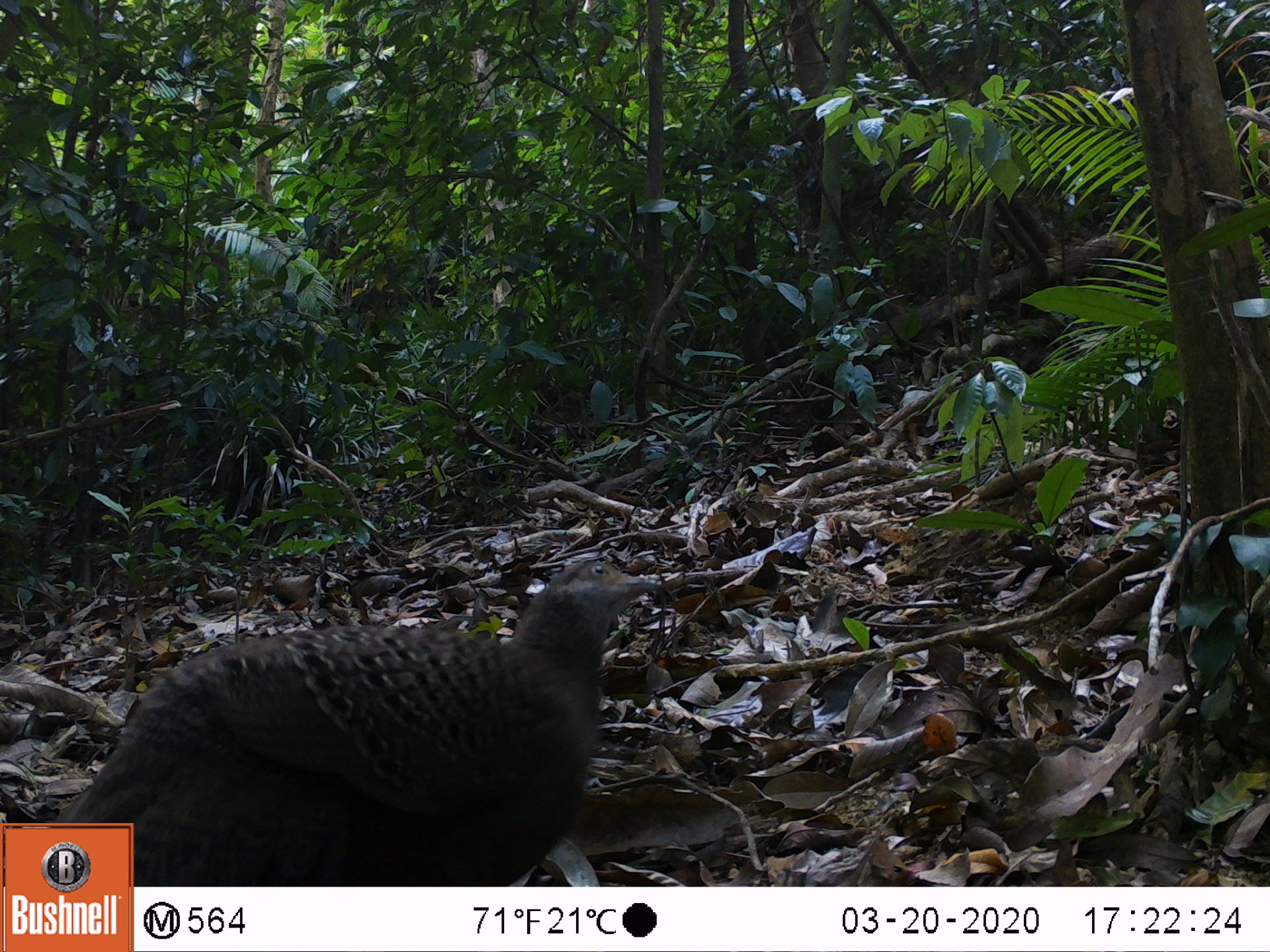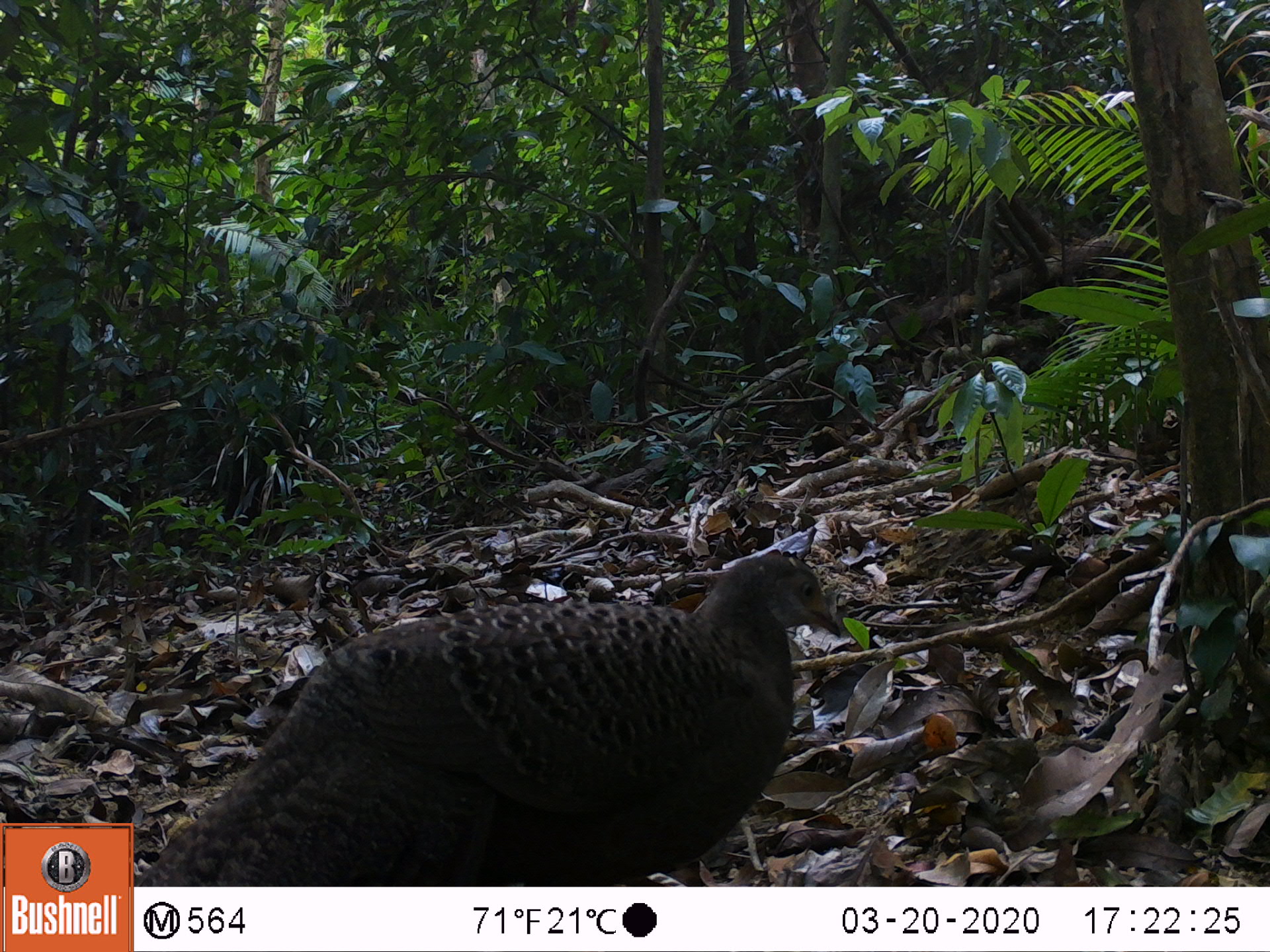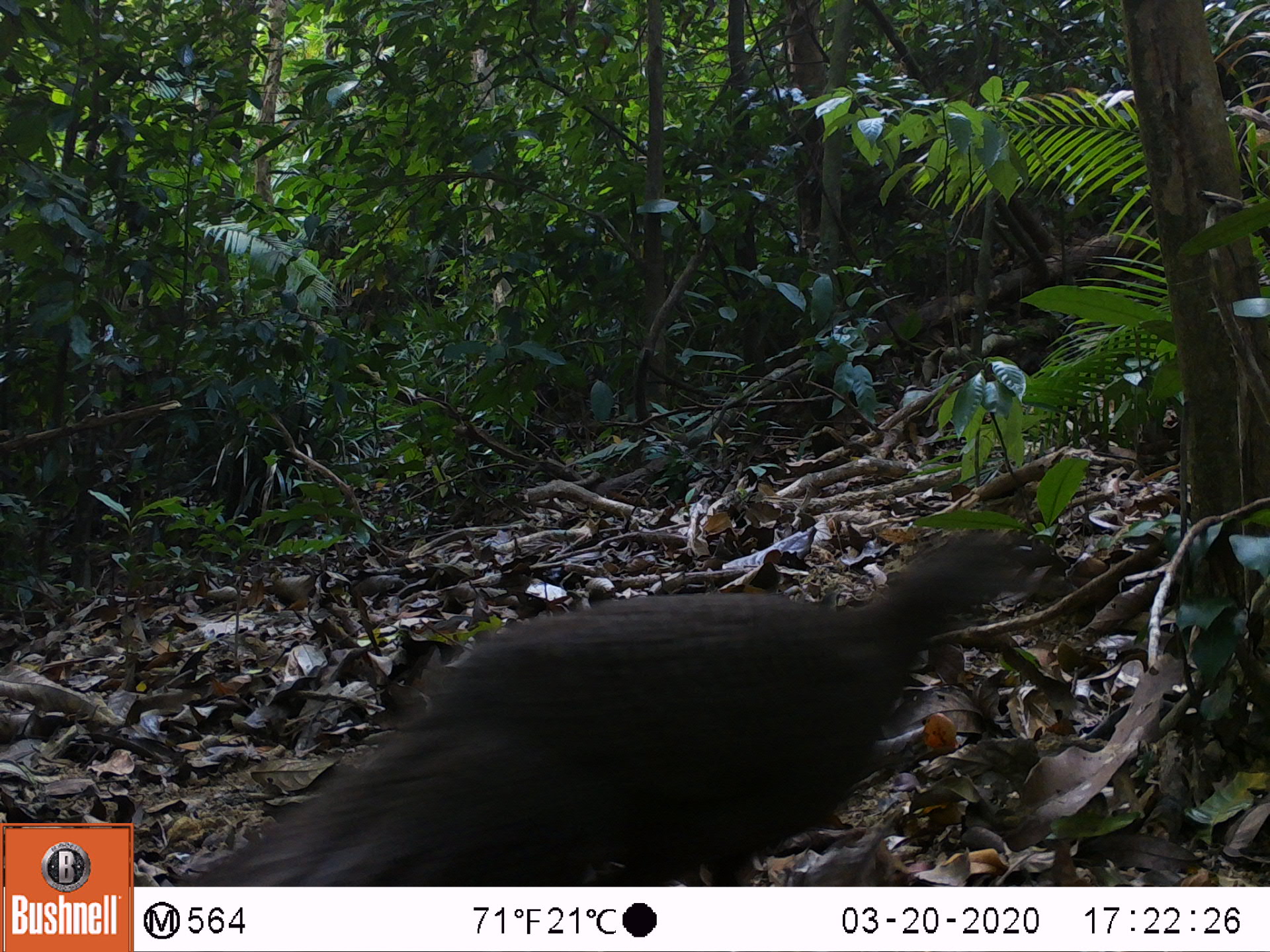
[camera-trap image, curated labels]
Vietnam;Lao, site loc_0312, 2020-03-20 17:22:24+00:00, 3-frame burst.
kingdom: Animalia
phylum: Chordata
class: Aves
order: Galliformes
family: Phasianidae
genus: Polyplectron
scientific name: Polyplectron bicalcaratum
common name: gray peacock-pheasant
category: grey peacock pheasant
Grey peacock pheasant (gray peacock-pheasant) (Polyplectron bicalcaratum). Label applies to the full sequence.